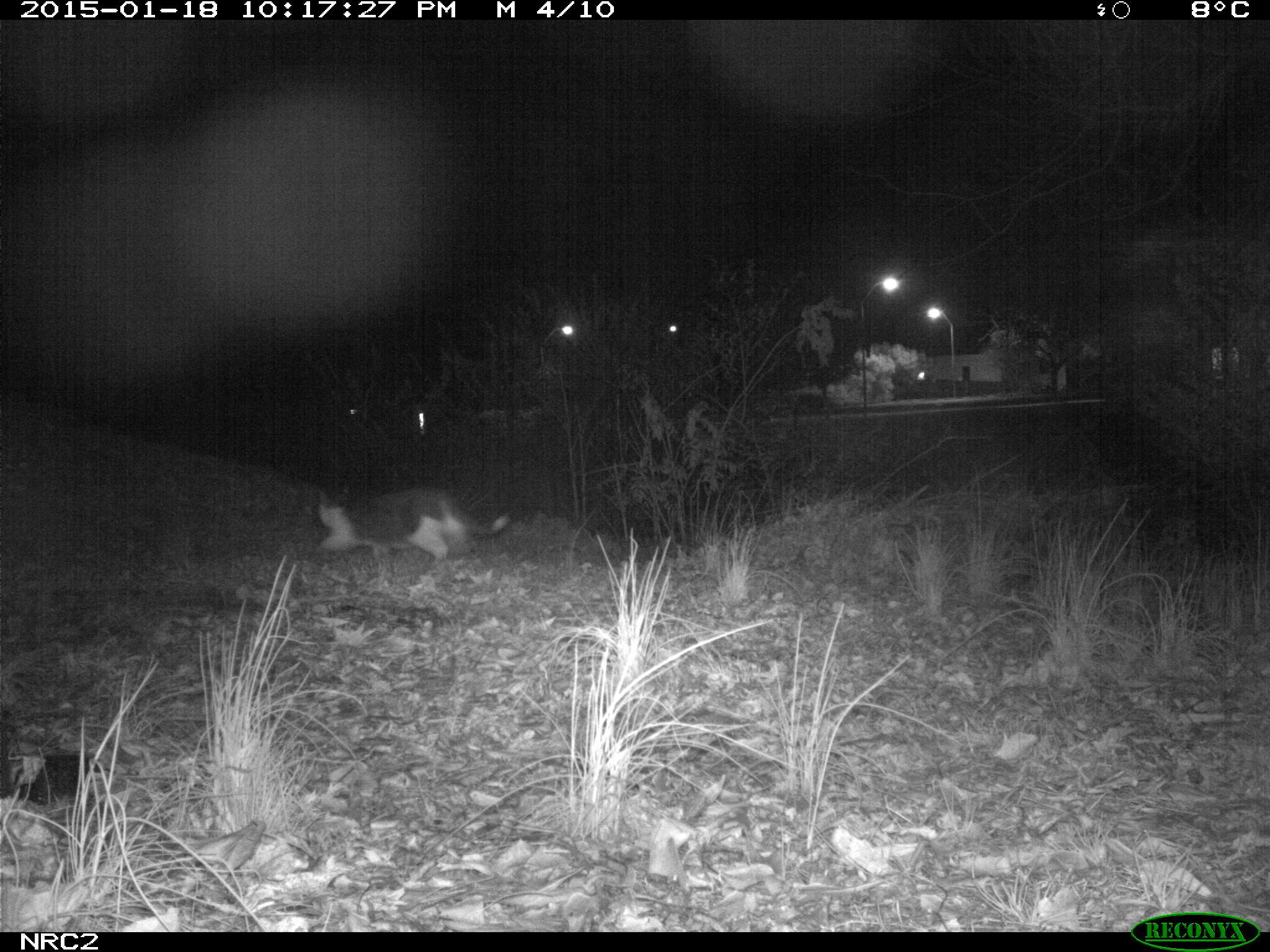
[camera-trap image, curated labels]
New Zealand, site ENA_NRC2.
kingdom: Animalia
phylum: Chordata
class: Mammalia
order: Carnivora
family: Felidae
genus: Felis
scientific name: Felis catus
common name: domestic cat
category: cat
Cat (domestic cat) (Felis catus).